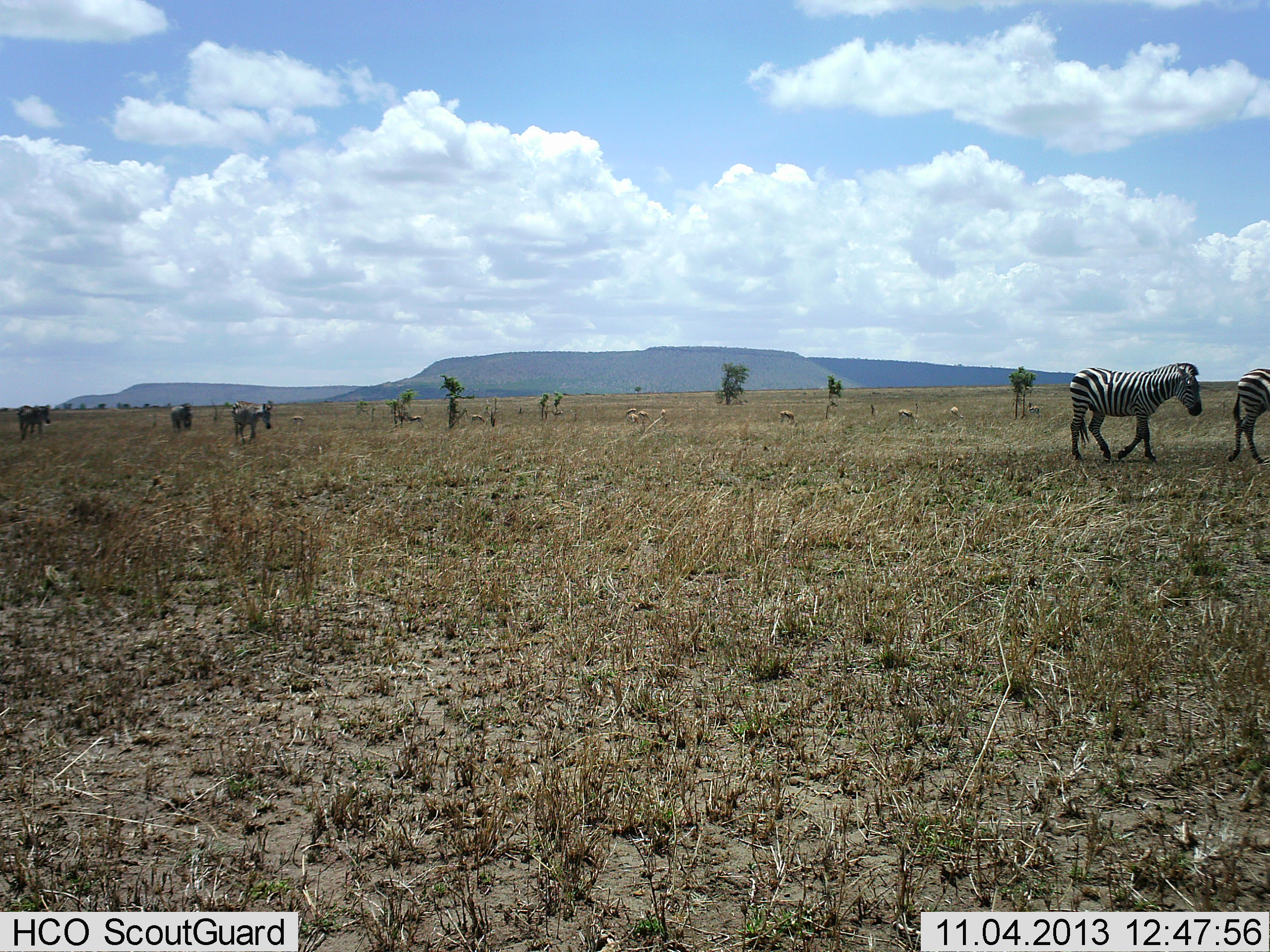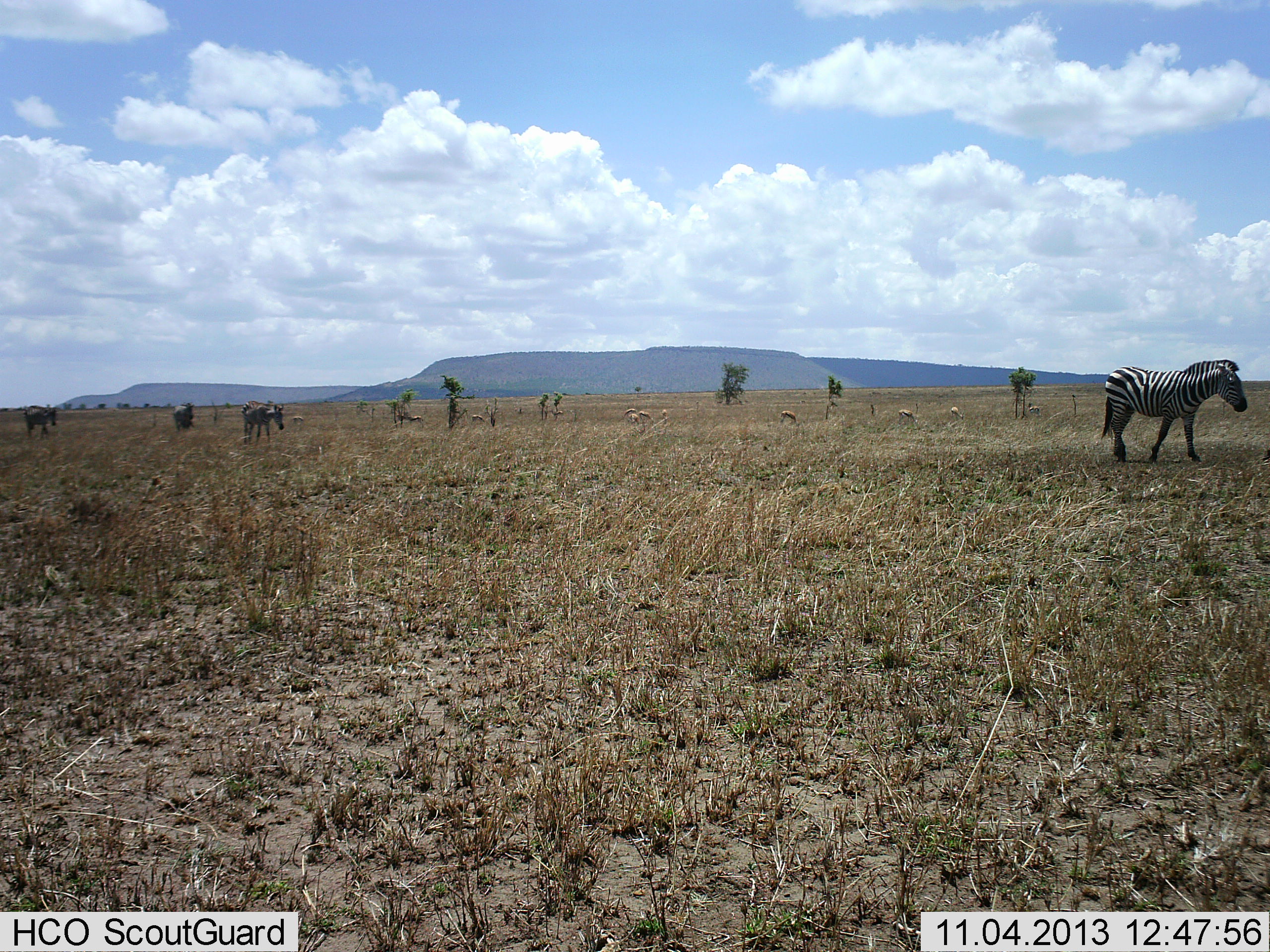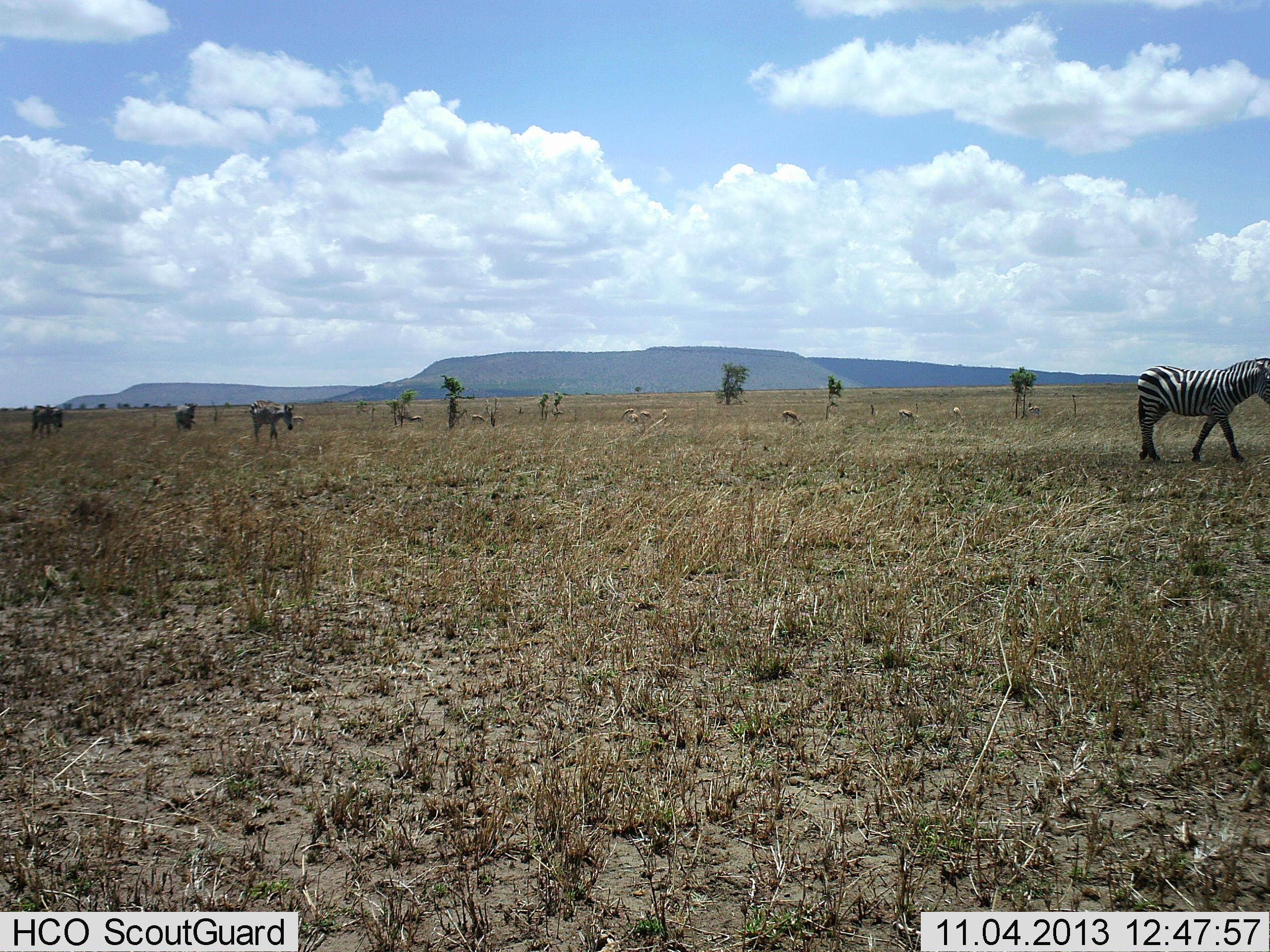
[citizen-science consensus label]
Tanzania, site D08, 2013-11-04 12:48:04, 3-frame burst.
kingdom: Animalia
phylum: Chordata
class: Mammalia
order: Perissodactyla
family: Equidae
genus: Equus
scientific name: Equus quagga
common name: plains zebra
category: zebra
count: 5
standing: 15%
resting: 0%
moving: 100%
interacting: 0%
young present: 0%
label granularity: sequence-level